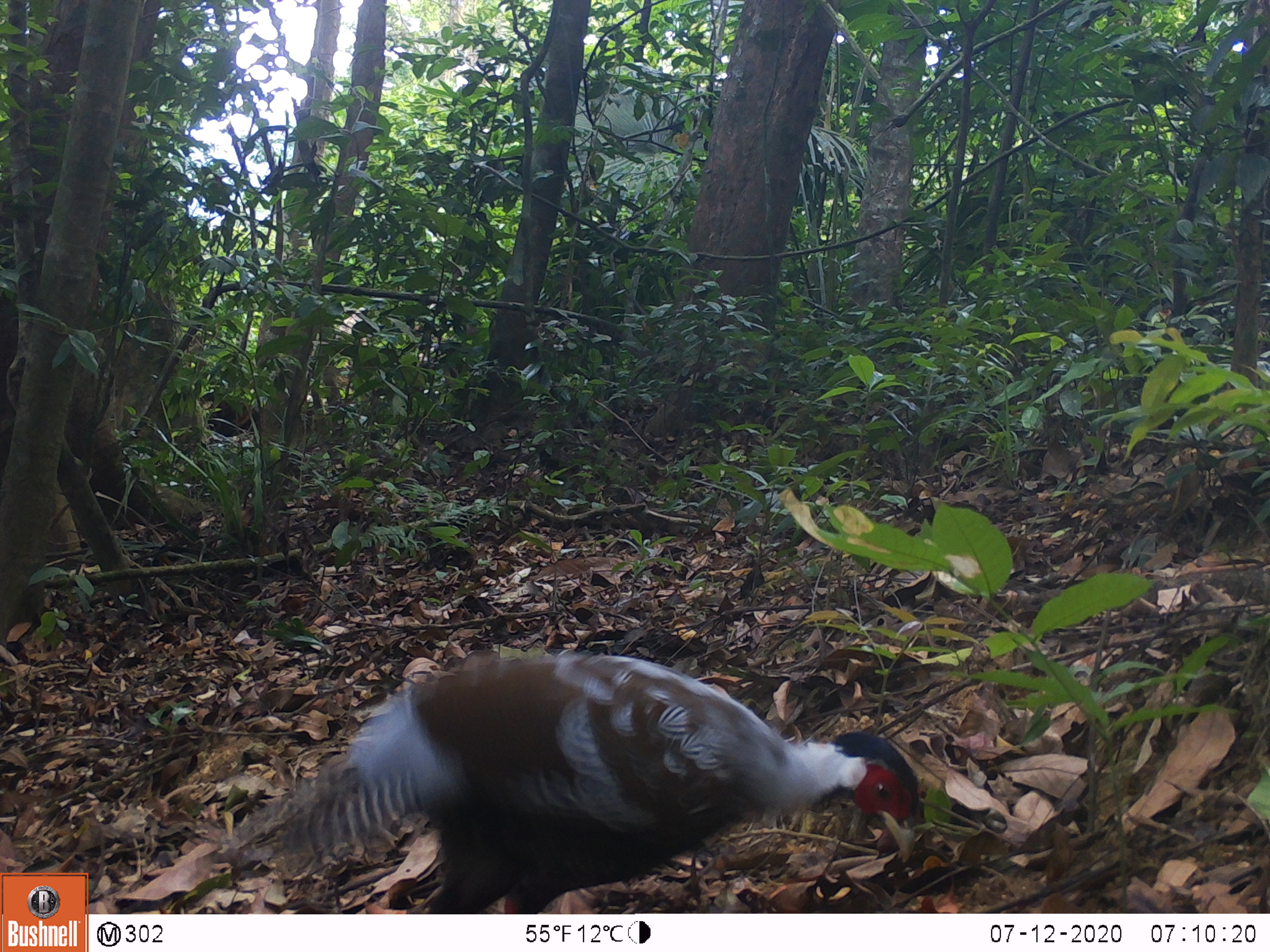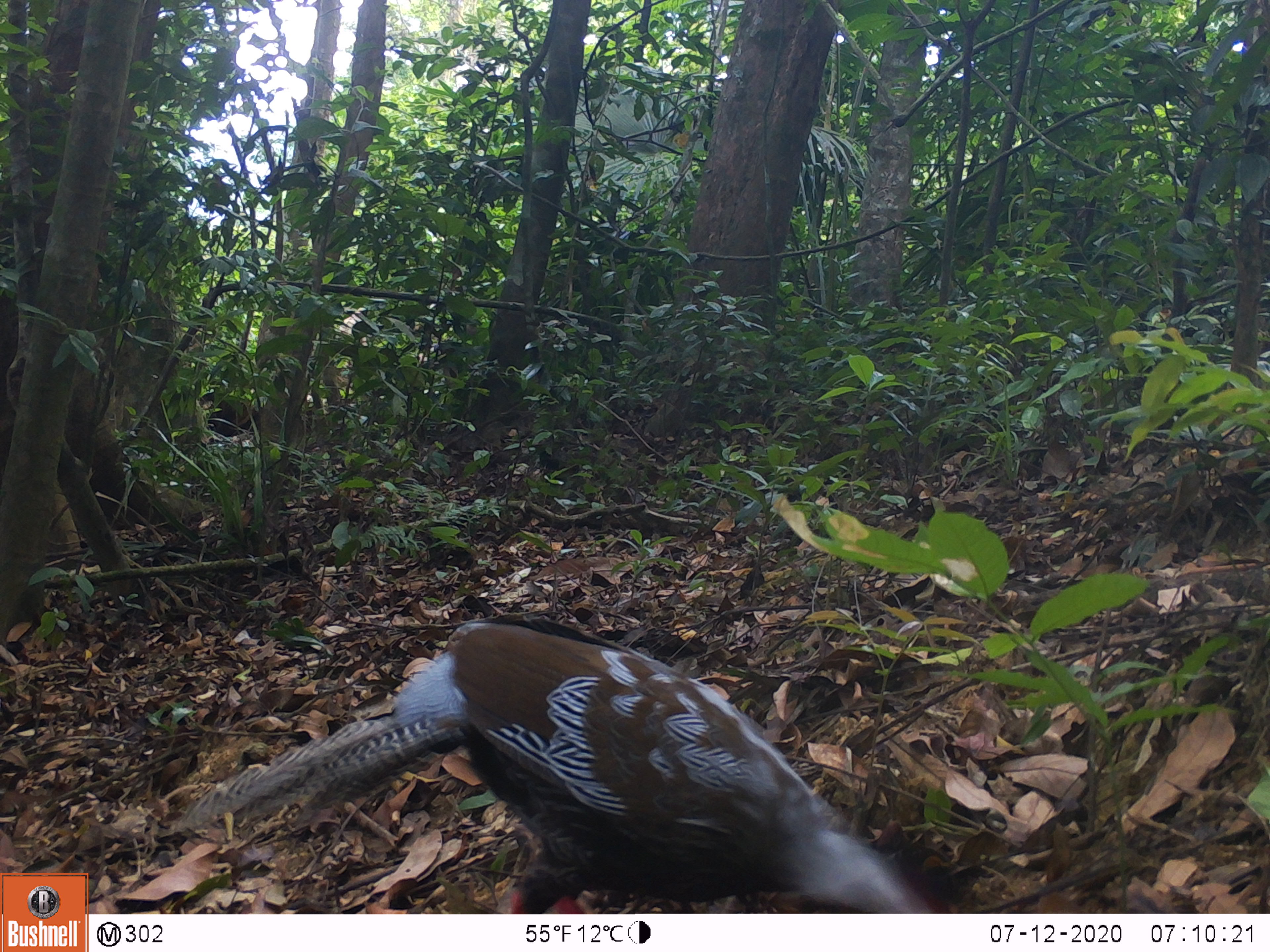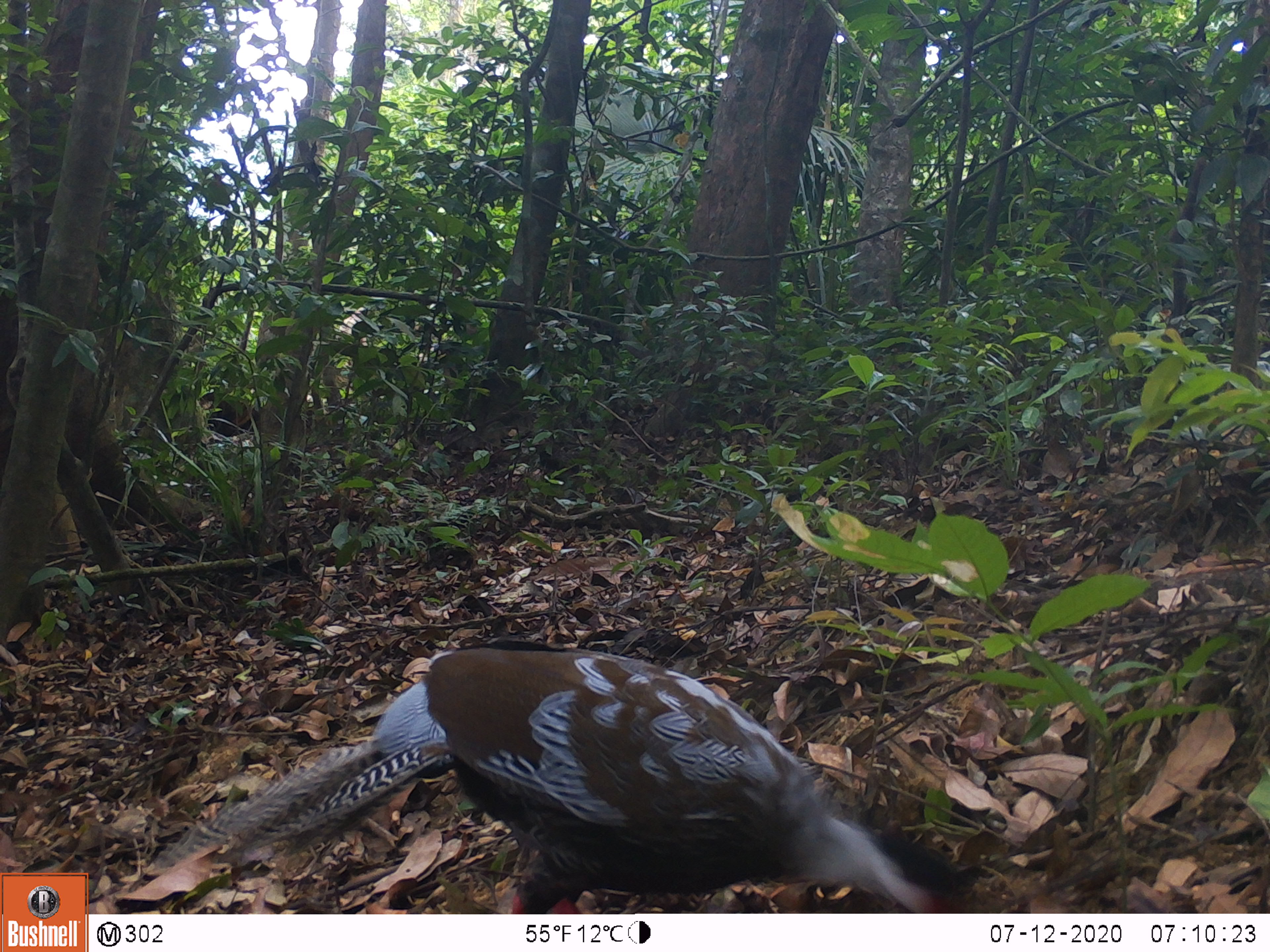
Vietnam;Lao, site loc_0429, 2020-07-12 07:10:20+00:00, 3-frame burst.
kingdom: Animalia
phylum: Chordata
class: Aves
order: Galliformes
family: Phasianidae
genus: Lophura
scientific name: Lophura nycthemera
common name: silver pheasant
Silver pheasant (Lophura nycthemera). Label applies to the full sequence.